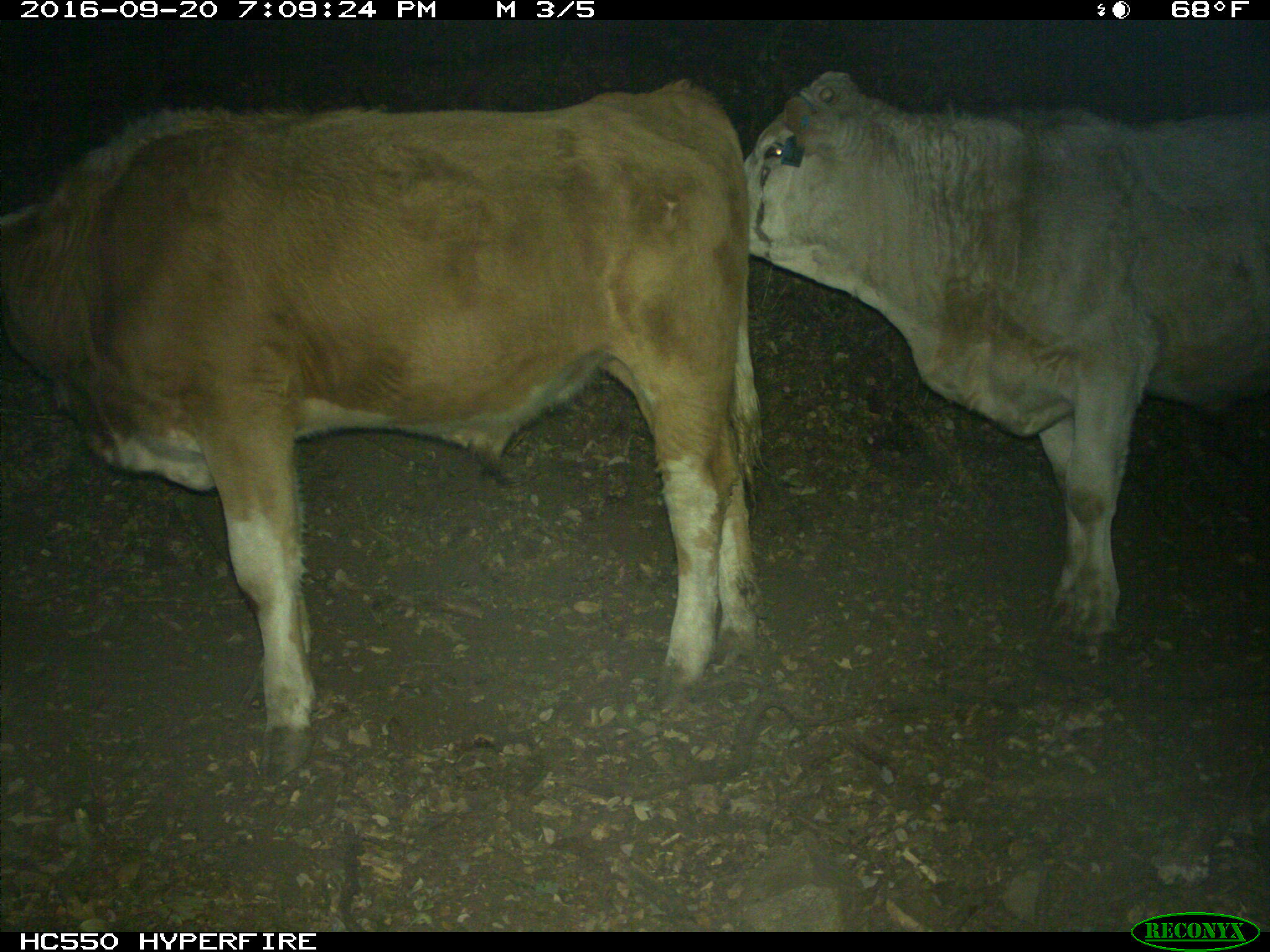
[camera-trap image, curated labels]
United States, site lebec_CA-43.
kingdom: Animalia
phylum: Chordata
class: Mammalia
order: Artiodactyla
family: Bovidae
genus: Bos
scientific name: Bos taurus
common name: domestic cow